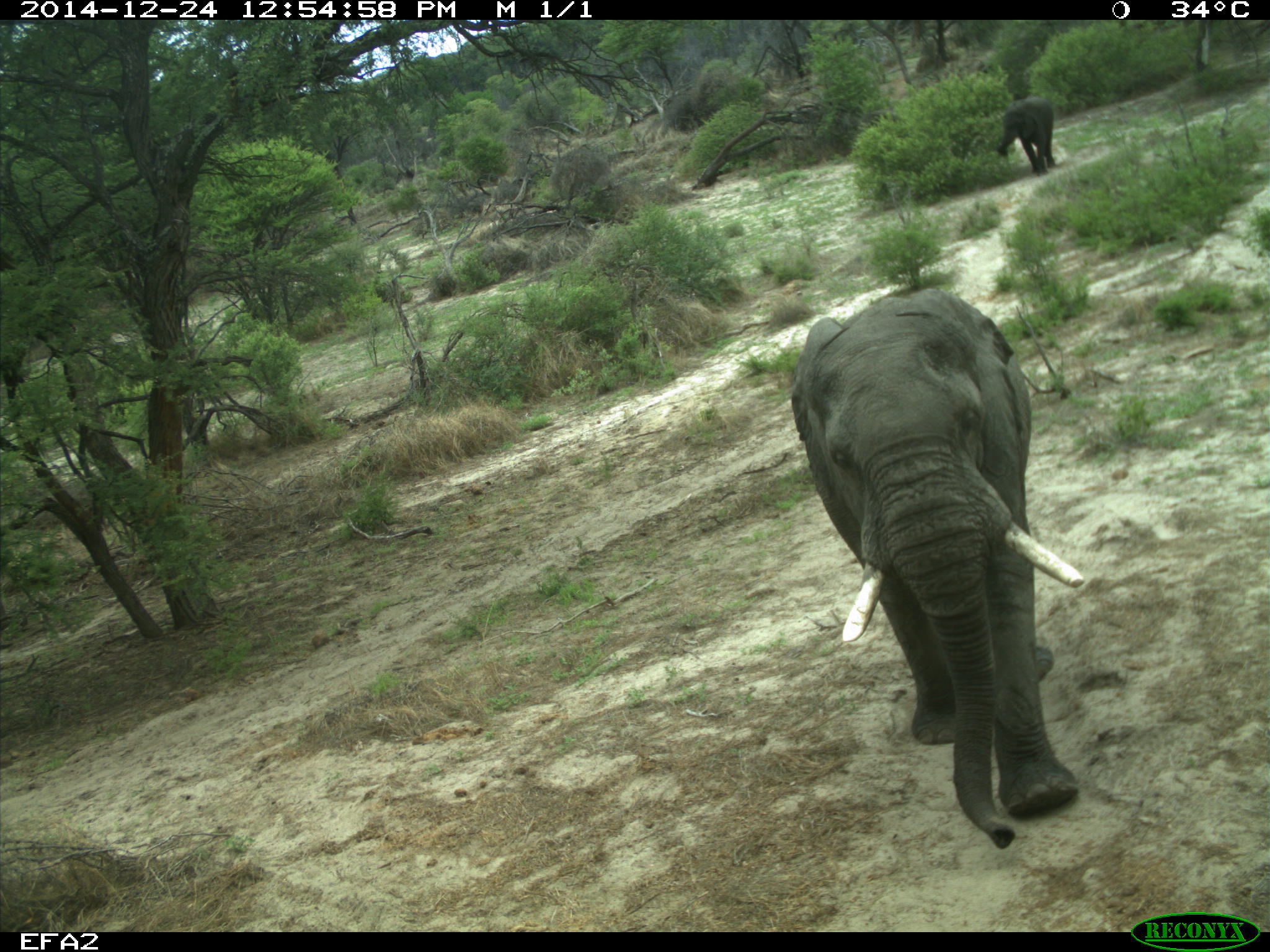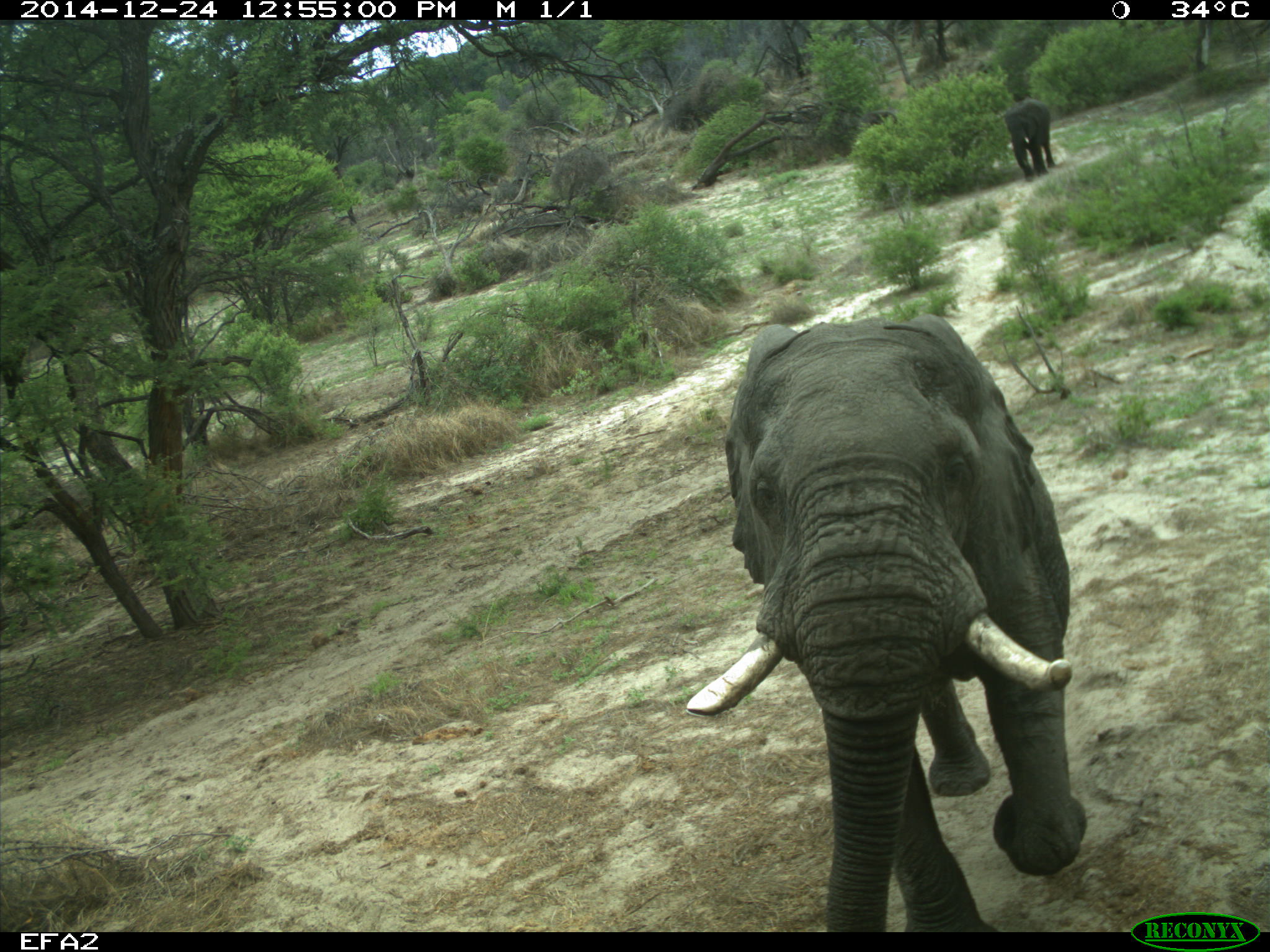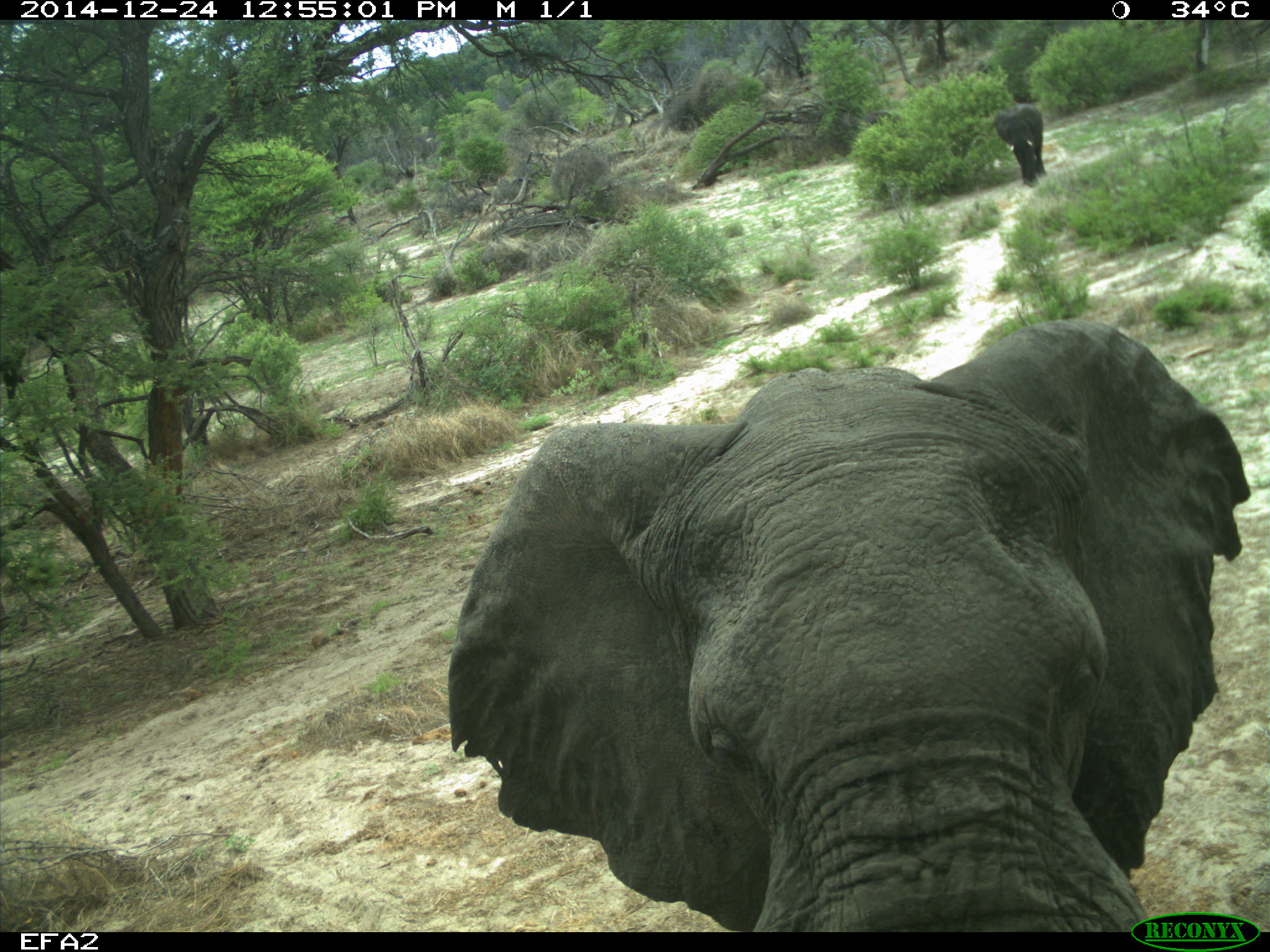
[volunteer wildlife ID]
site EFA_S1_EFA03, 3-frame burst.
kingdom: Animalia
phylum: Chordata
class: Mammalia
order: Proboscidea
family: Elephantidae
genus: Loxodonta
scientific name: Loxodonta africana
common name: african bush elephant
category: elephant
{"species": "elephant (african bush elephant) (Loxodonta africana)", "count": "3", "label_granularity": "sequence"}